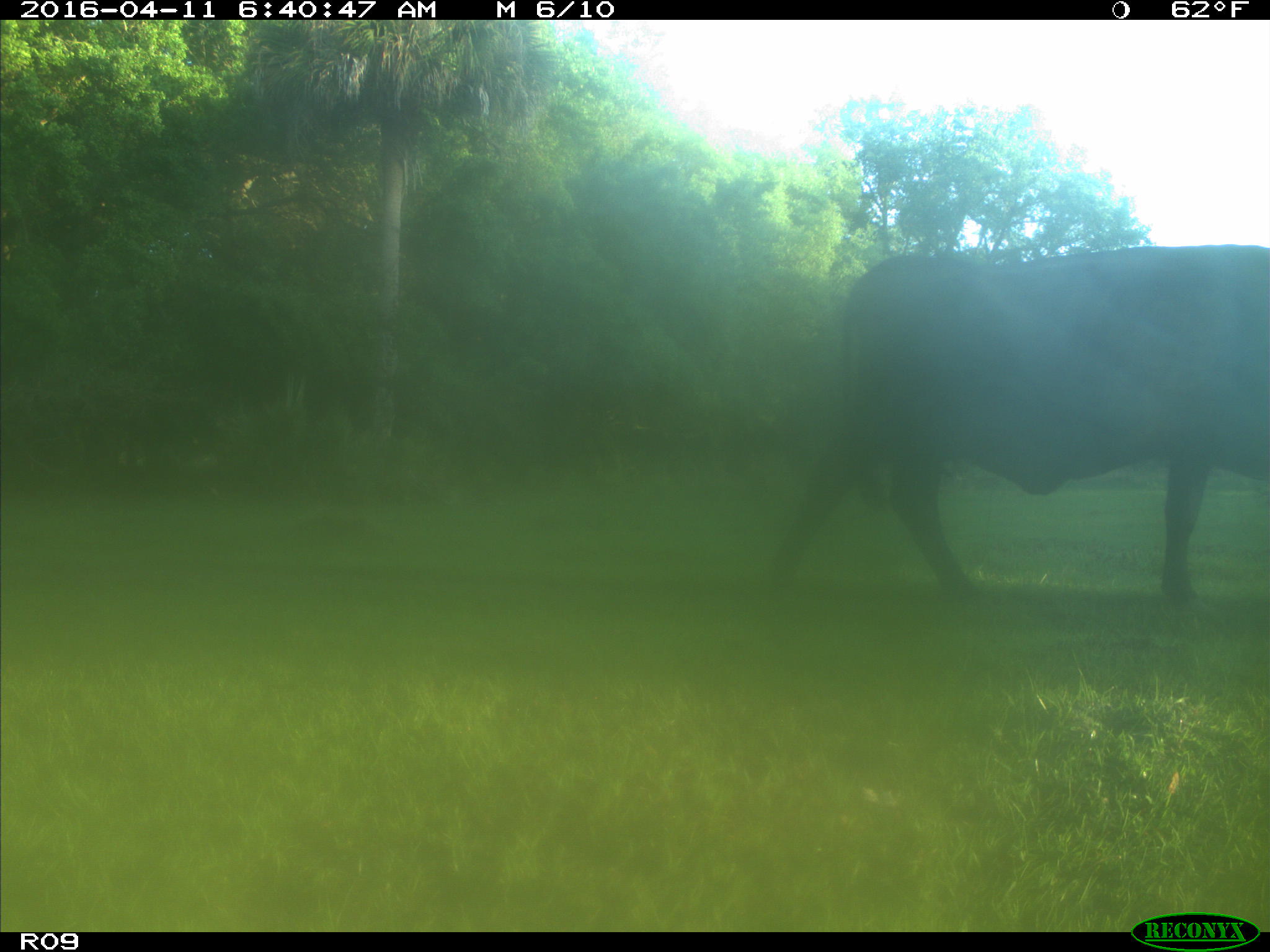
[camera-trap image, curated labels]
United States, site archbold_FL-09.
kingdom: Animalia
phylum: Chordata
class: Mammalia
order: Artiodactyla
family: Bovidae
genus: Bos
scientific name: Bos taurus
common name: domestic cow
Bos taurus (domestic cow).